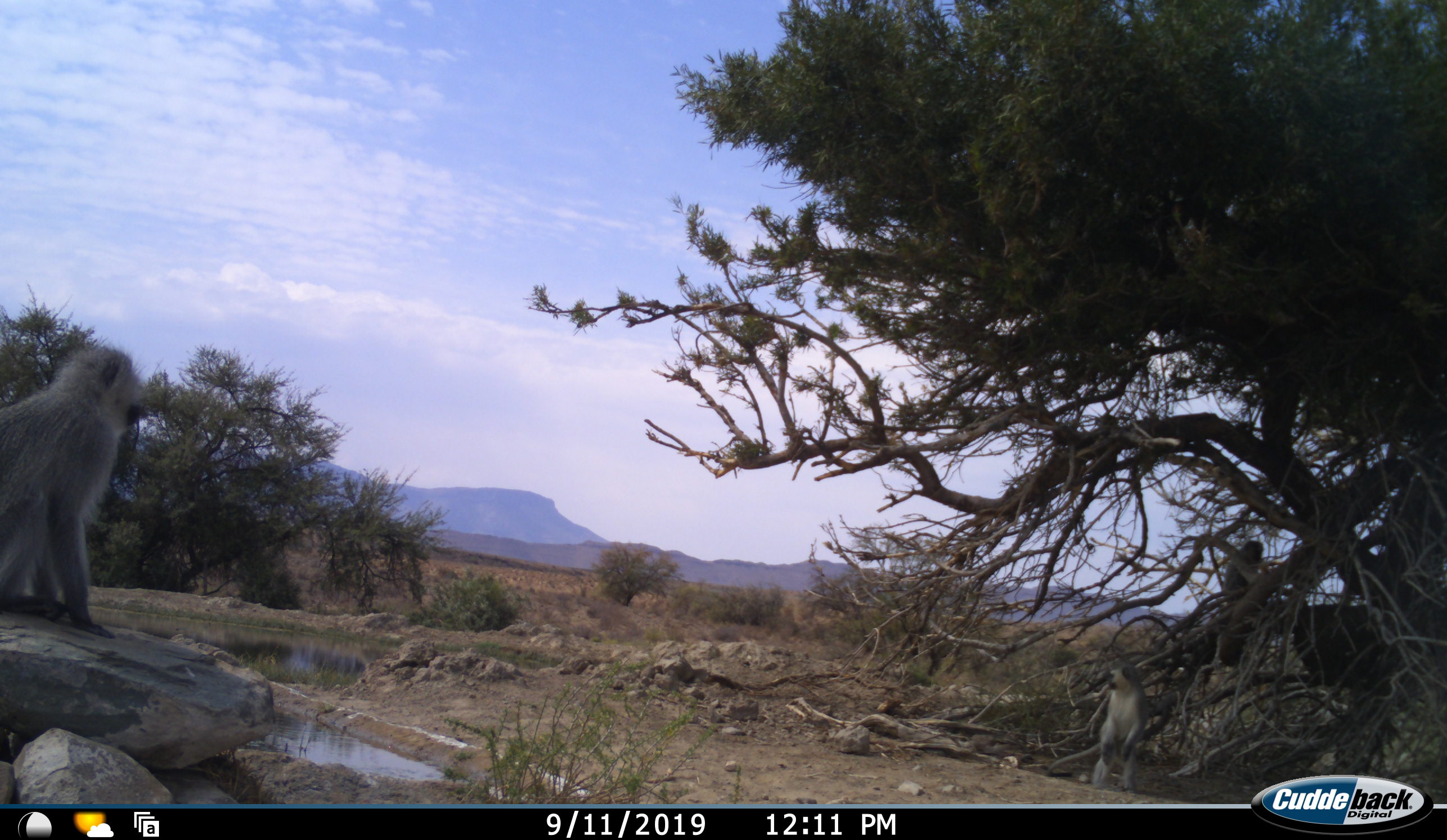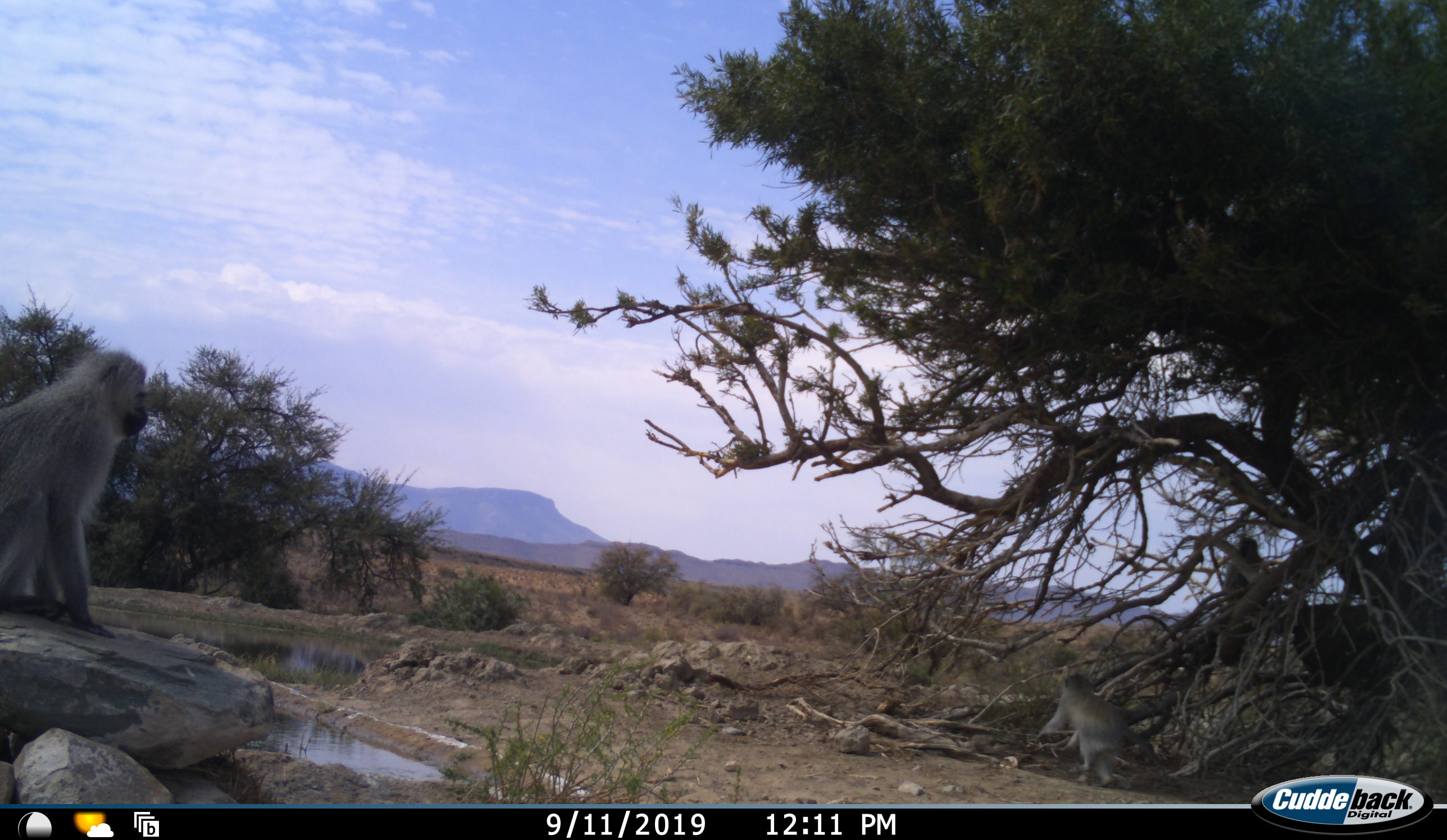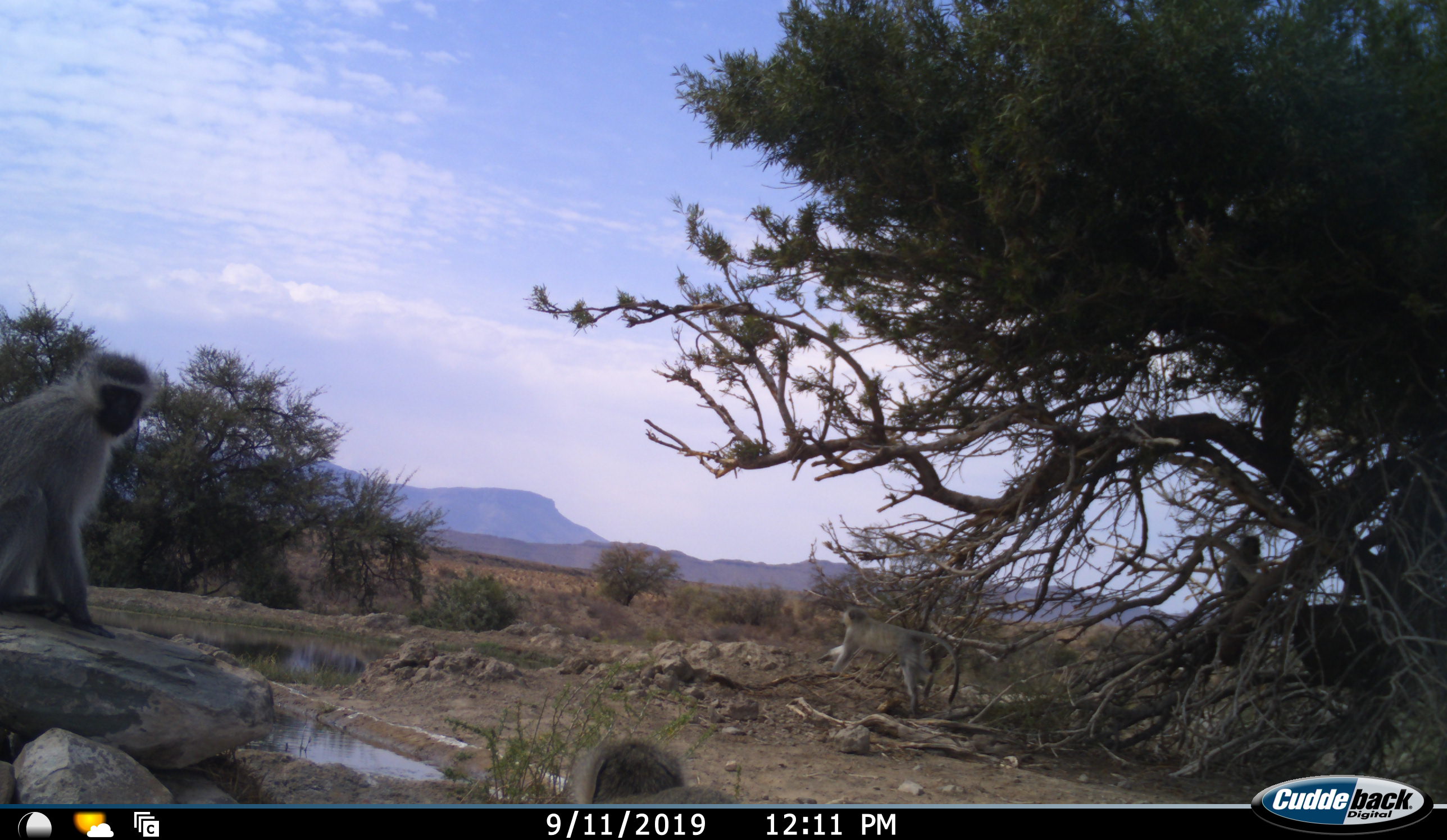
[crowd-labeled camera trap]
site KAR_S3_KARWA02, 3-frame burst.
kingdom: Animalia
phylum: Chordata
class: Mammalia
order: Primates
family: Cercopithecidae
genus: Chlorocebus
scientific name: Chlorocebus pygerythrus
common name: vervet monkey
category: monkeyvervet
Monkeyvervet (vervet monkey) (Chlorocebus pygerythrus), count 4. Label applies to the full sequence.